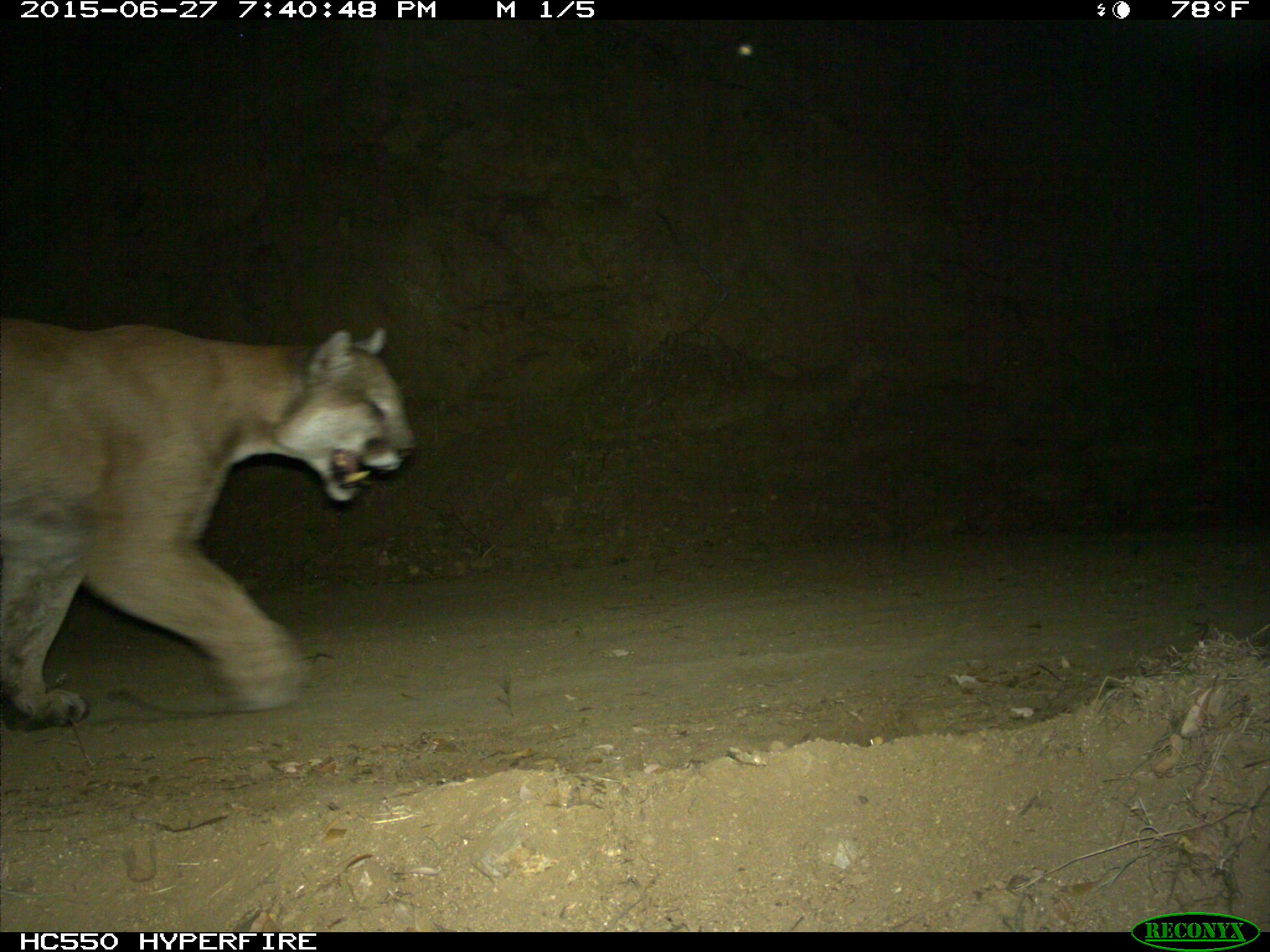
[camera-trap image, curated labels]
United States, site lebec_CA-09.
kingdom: Animalia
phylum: Chordata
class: Mammalia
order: Carnivora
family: Felidae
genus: Puma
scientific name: Puma concolor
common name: mountain lion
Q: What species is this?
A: Puma concolor (mountain lion).